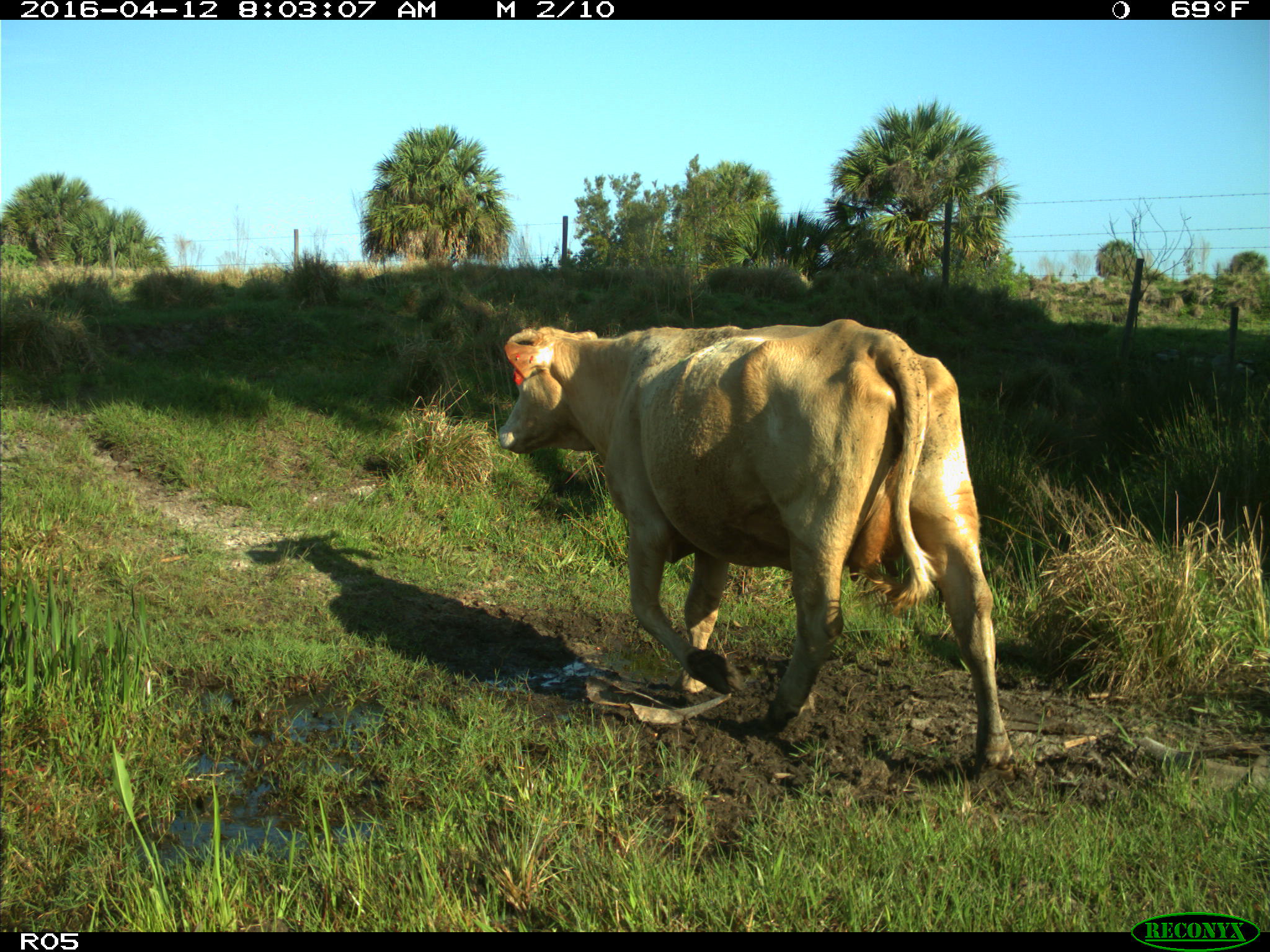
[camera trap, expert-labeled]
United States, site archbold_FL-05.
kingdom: Animalia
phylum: Chordata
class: Mammalia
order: Artiodactyla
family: Bovidae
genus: Bos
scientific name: Bos taurus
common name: domestic cow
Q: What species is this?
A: Bos taurus (domestic cow).